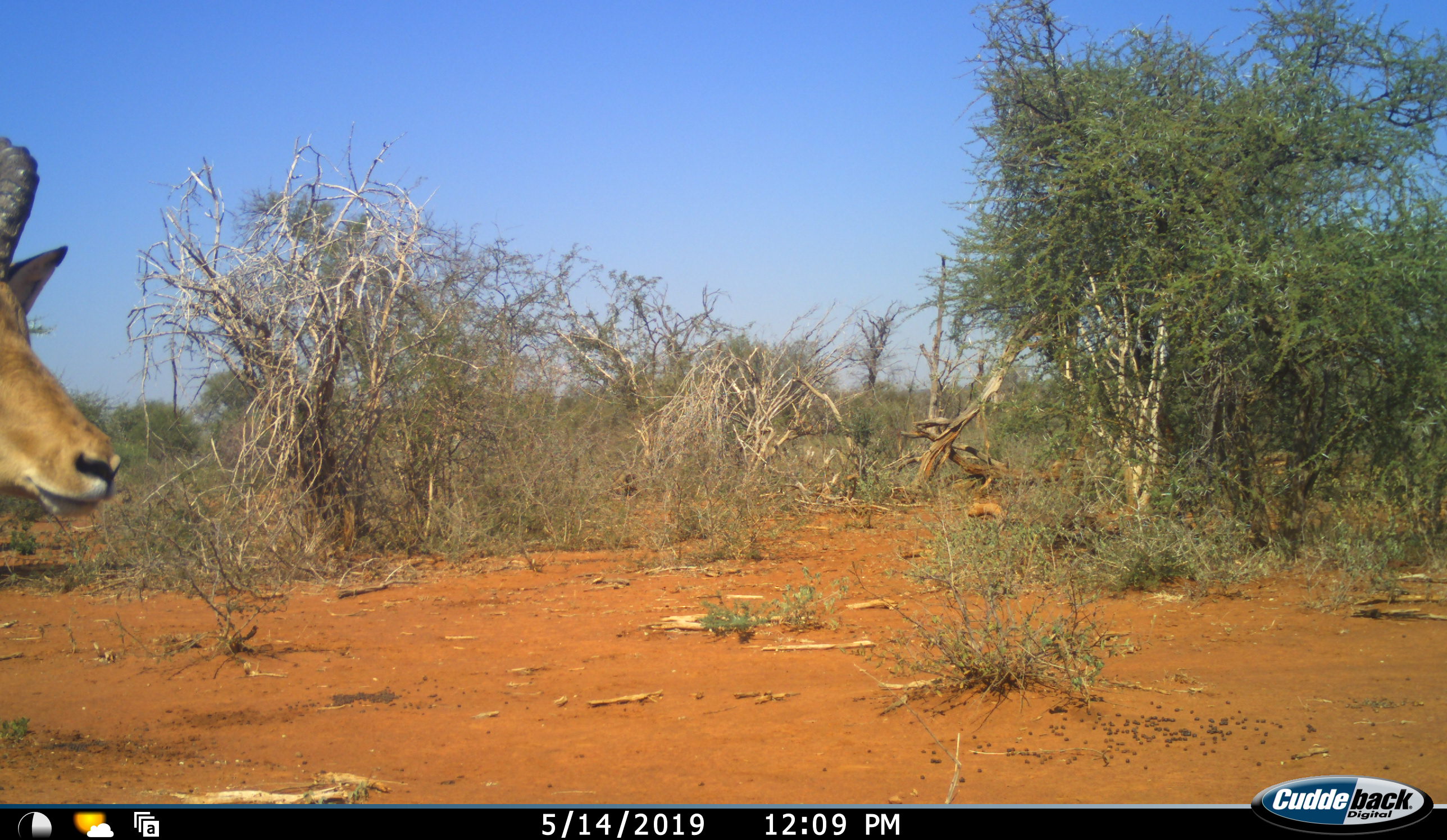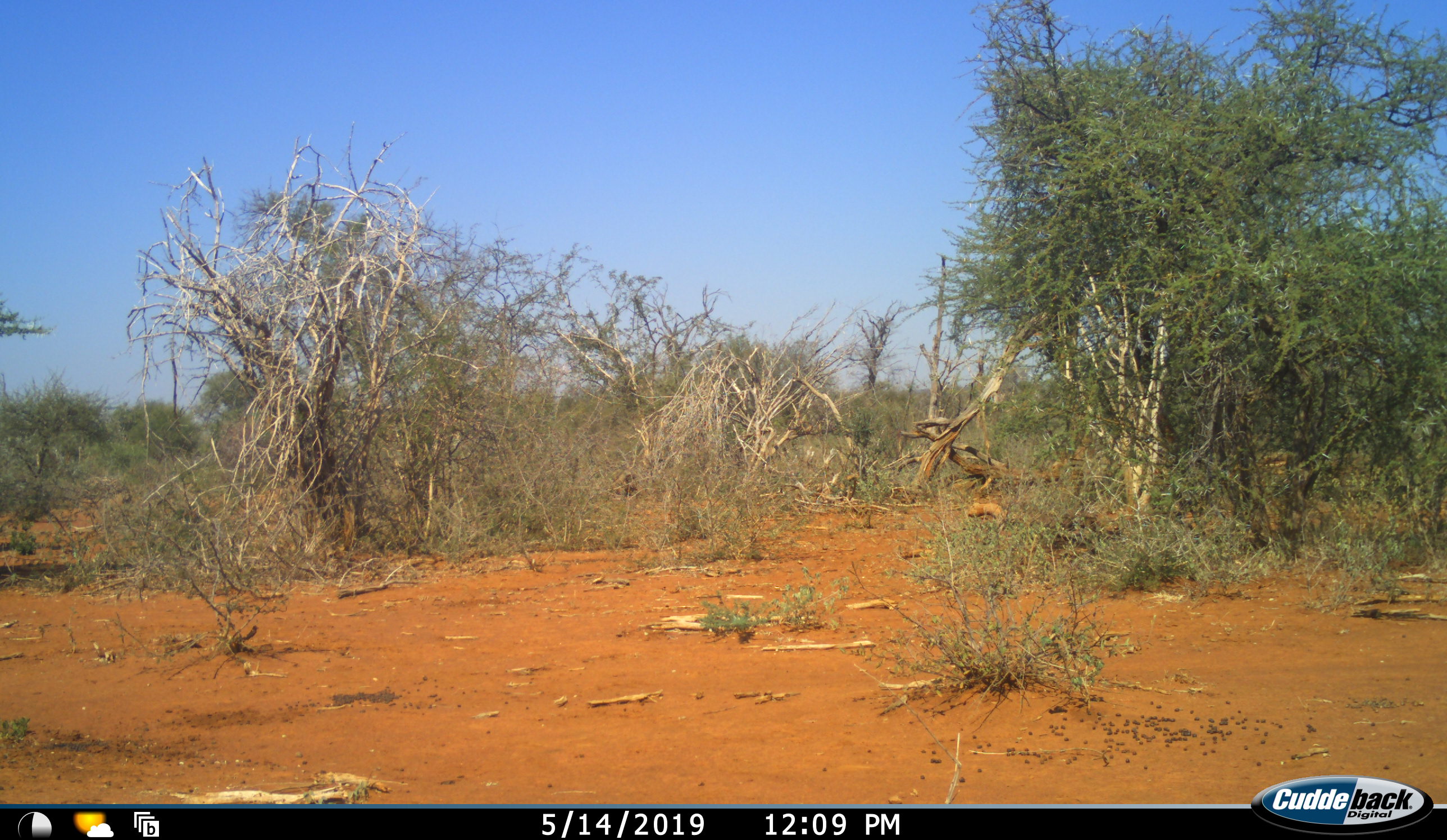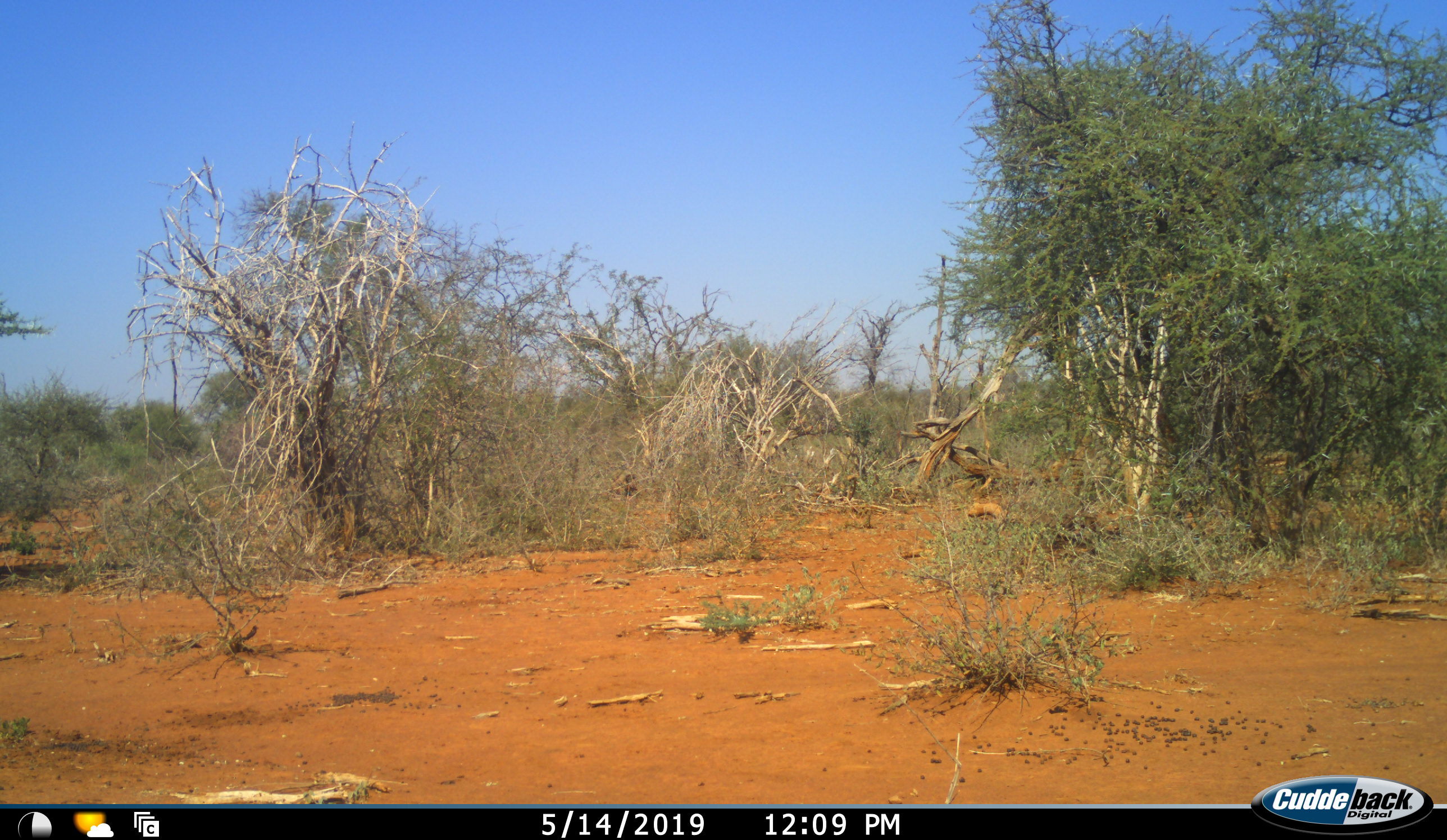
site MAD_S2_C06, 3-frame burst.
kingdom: Animalia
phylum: Chordata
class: Mammalia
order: Artiodactyla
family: Bovidae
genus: Aepyceros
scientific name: Aepyceros melampus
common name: impala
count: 1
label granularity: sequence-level